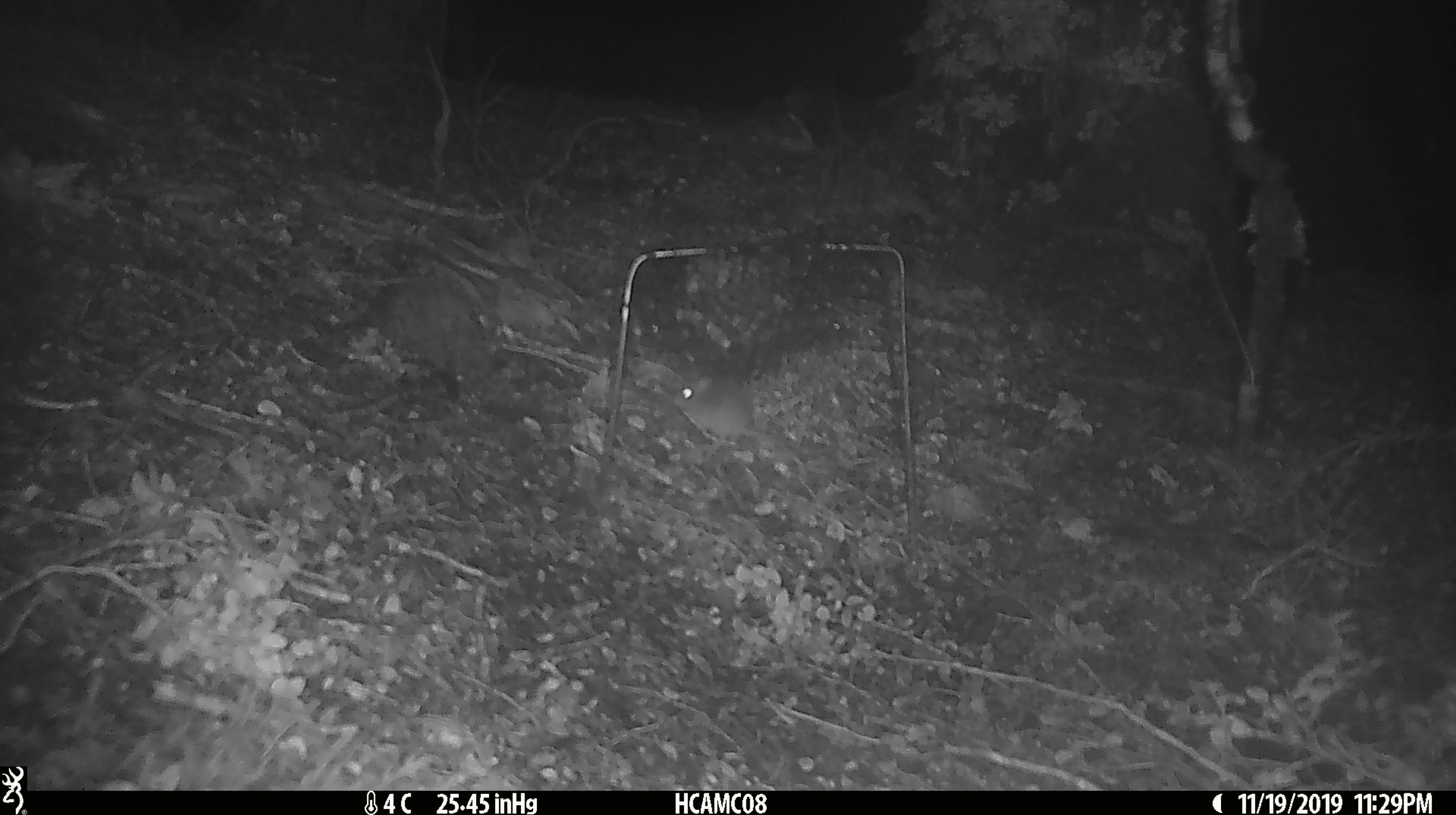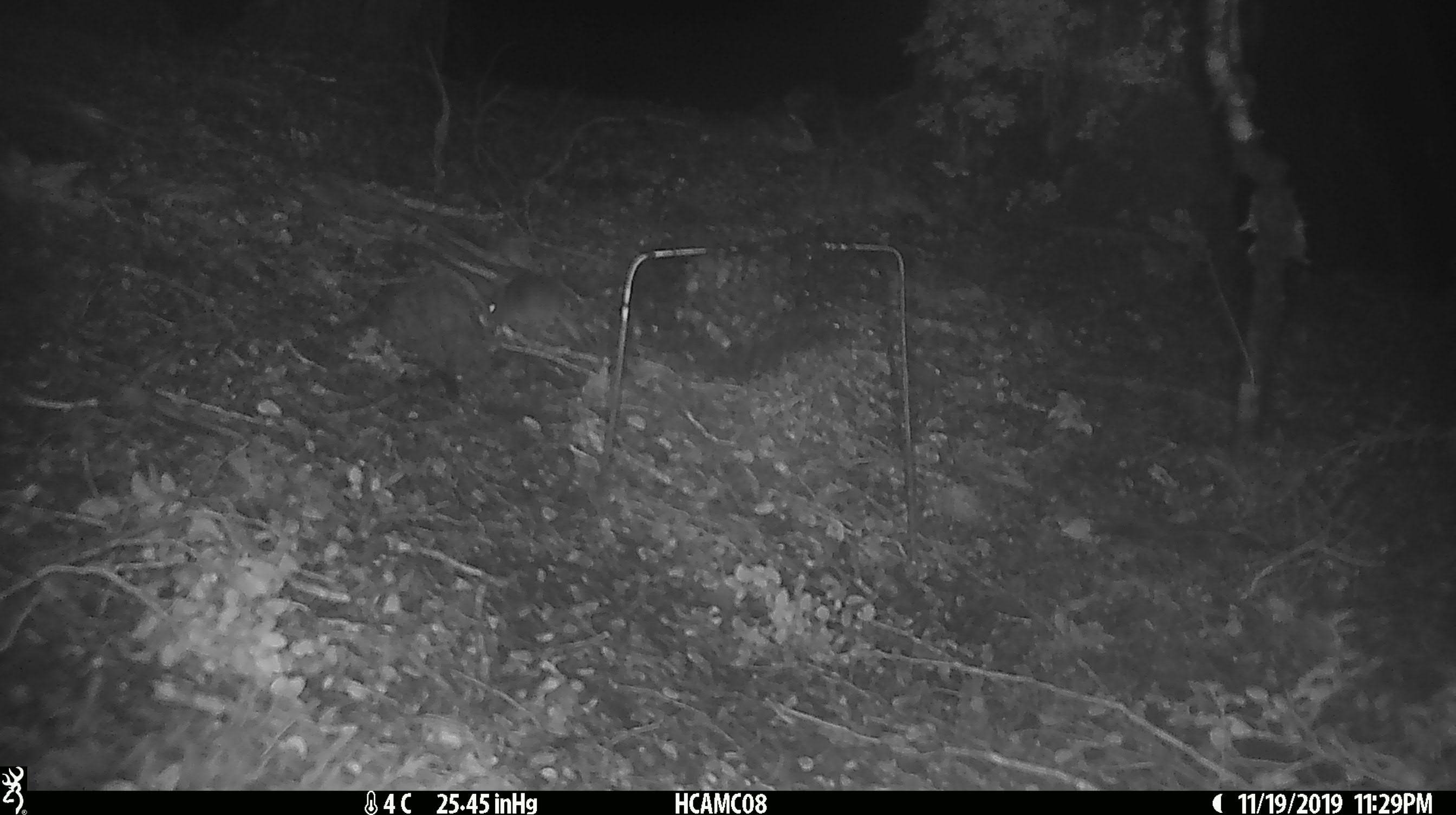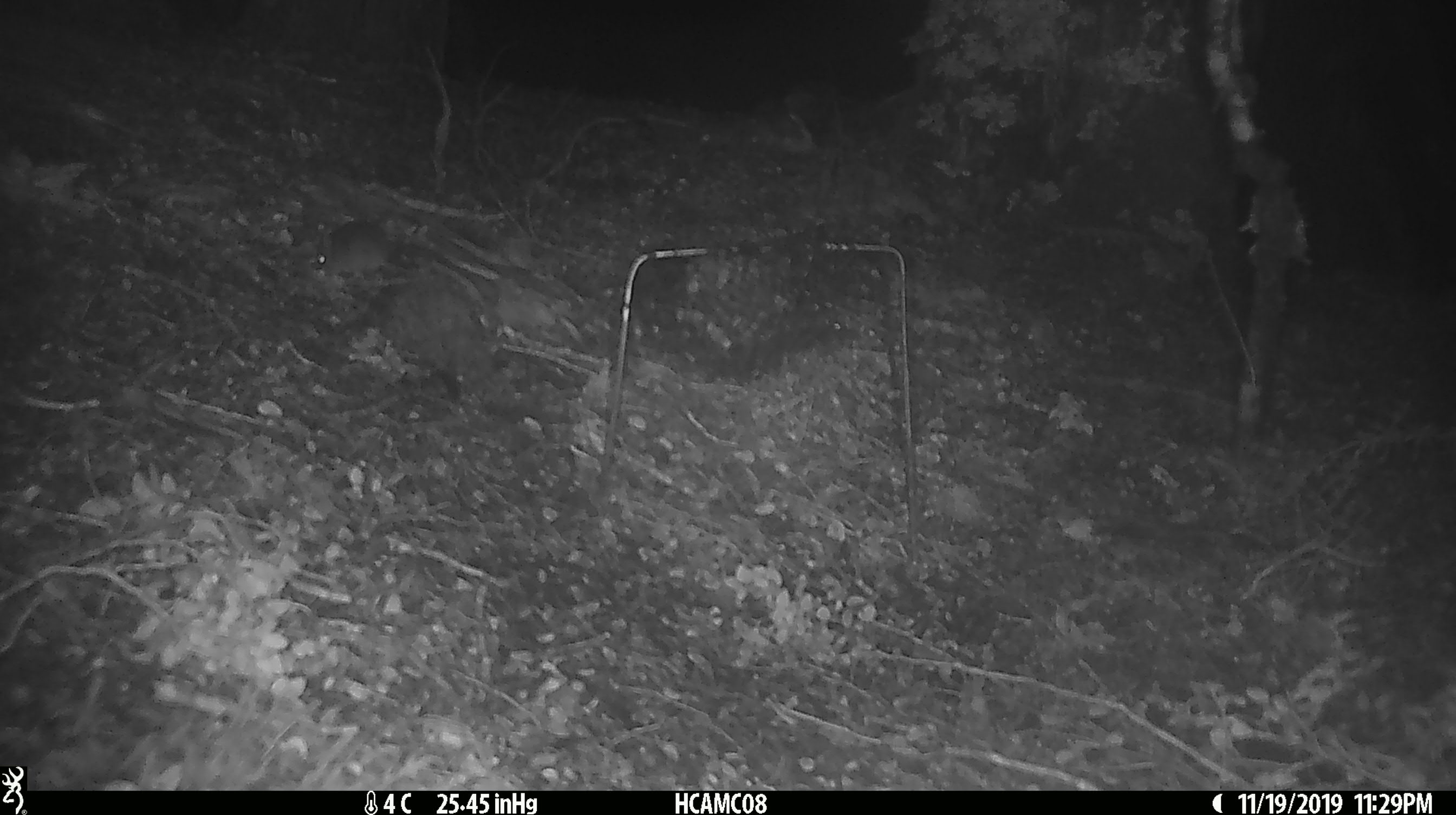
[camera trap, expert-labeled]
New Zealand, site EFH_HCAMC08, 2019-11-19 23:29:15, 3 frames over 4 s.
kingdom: Animalia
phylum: Chordata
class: Mammalia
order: Rodentia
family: Muridae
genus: Mus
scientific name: Mus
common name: mouse